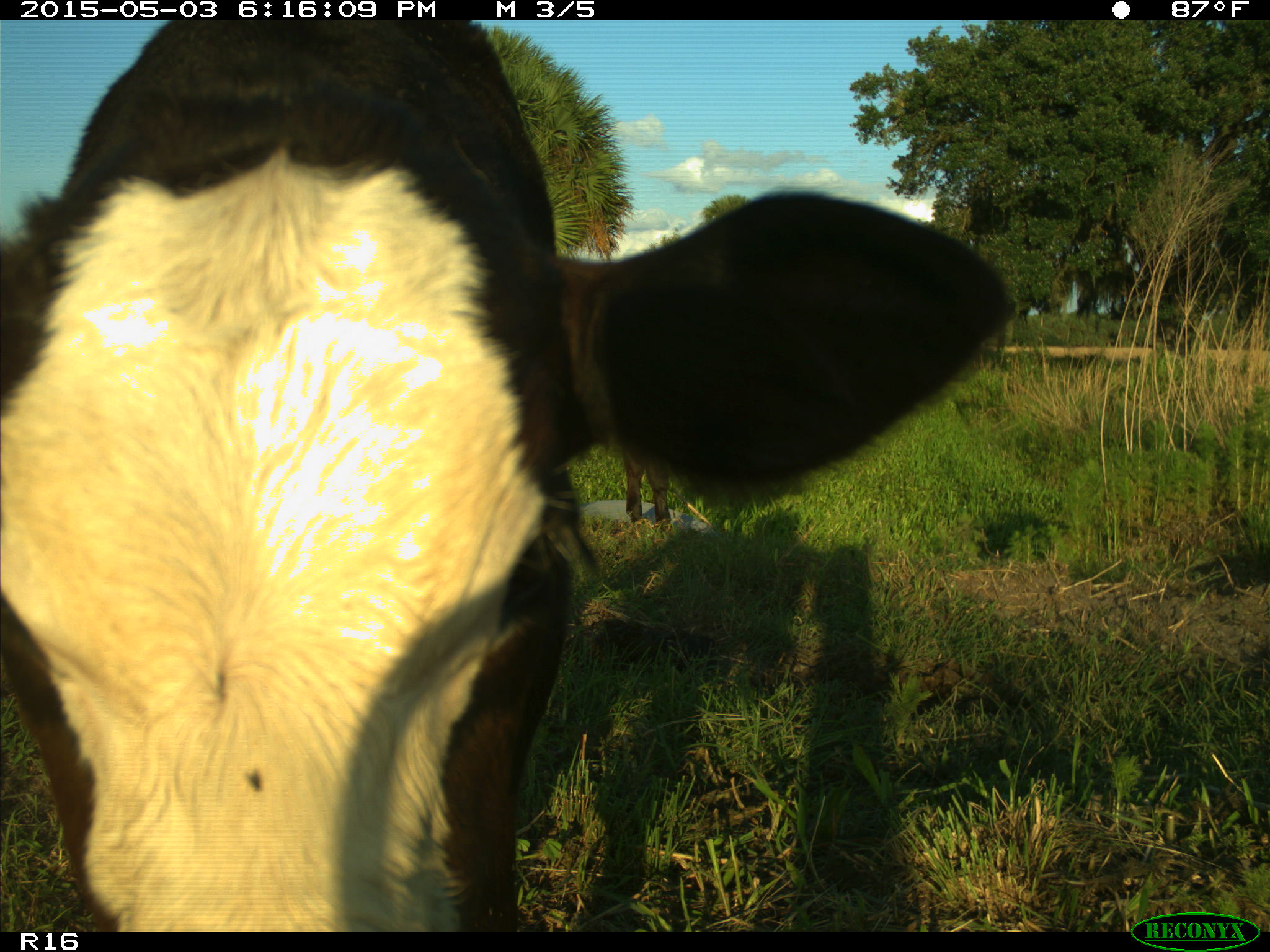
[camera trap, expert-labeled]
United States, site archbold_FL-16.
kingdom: Animalia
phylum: Chordata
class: Mammalia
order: Artiodactyla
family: Bovidae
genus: Bos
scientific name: Bos taurus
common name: domestic cow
Bos taurus (domestic cow).